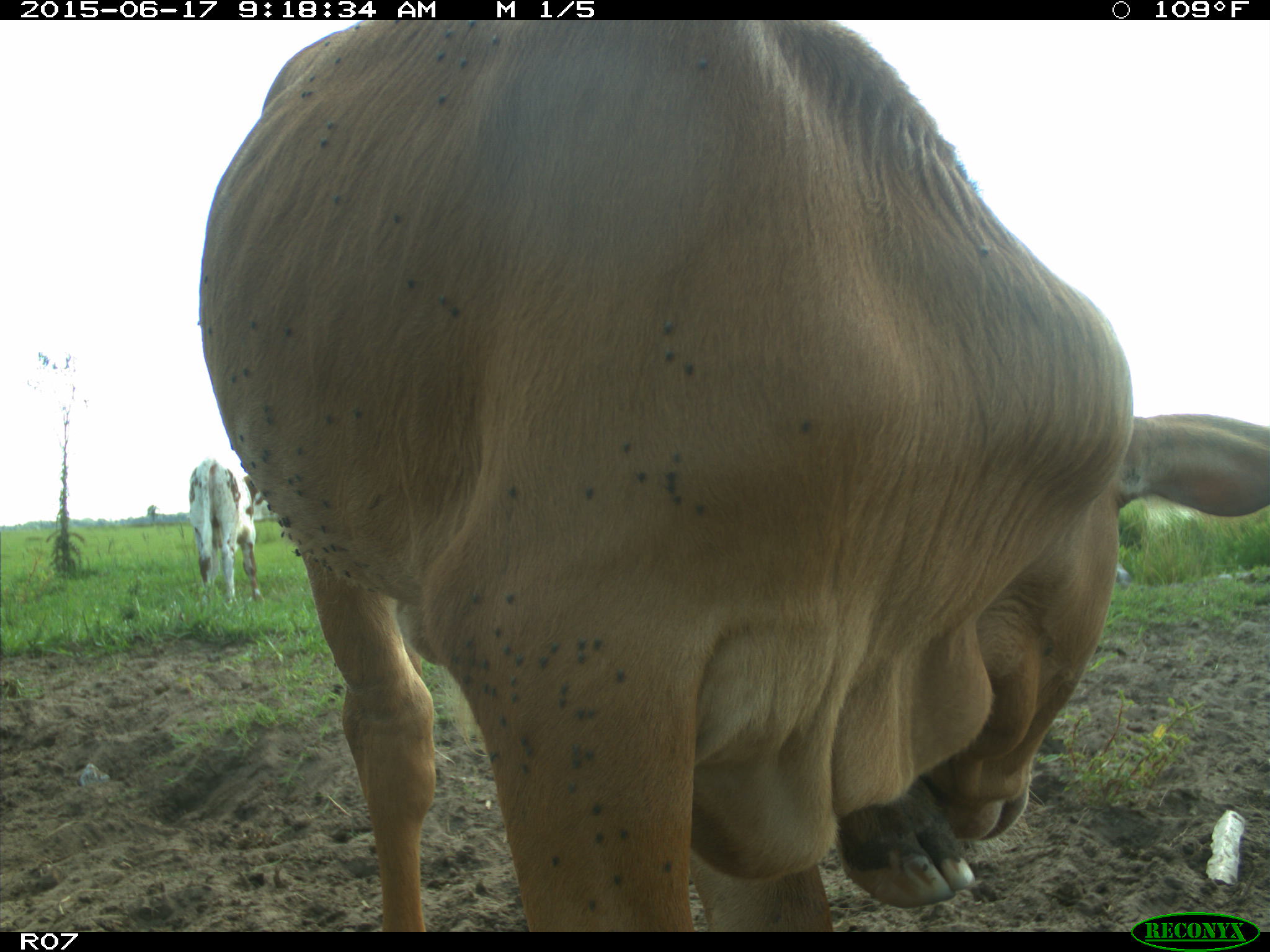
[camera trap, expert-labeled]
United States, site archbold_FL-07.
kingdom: Animalia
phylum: Chordata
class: Mammalia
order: Artiodactyla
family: Bovidae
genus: Bos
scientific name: Bos taurus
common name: domestic cow